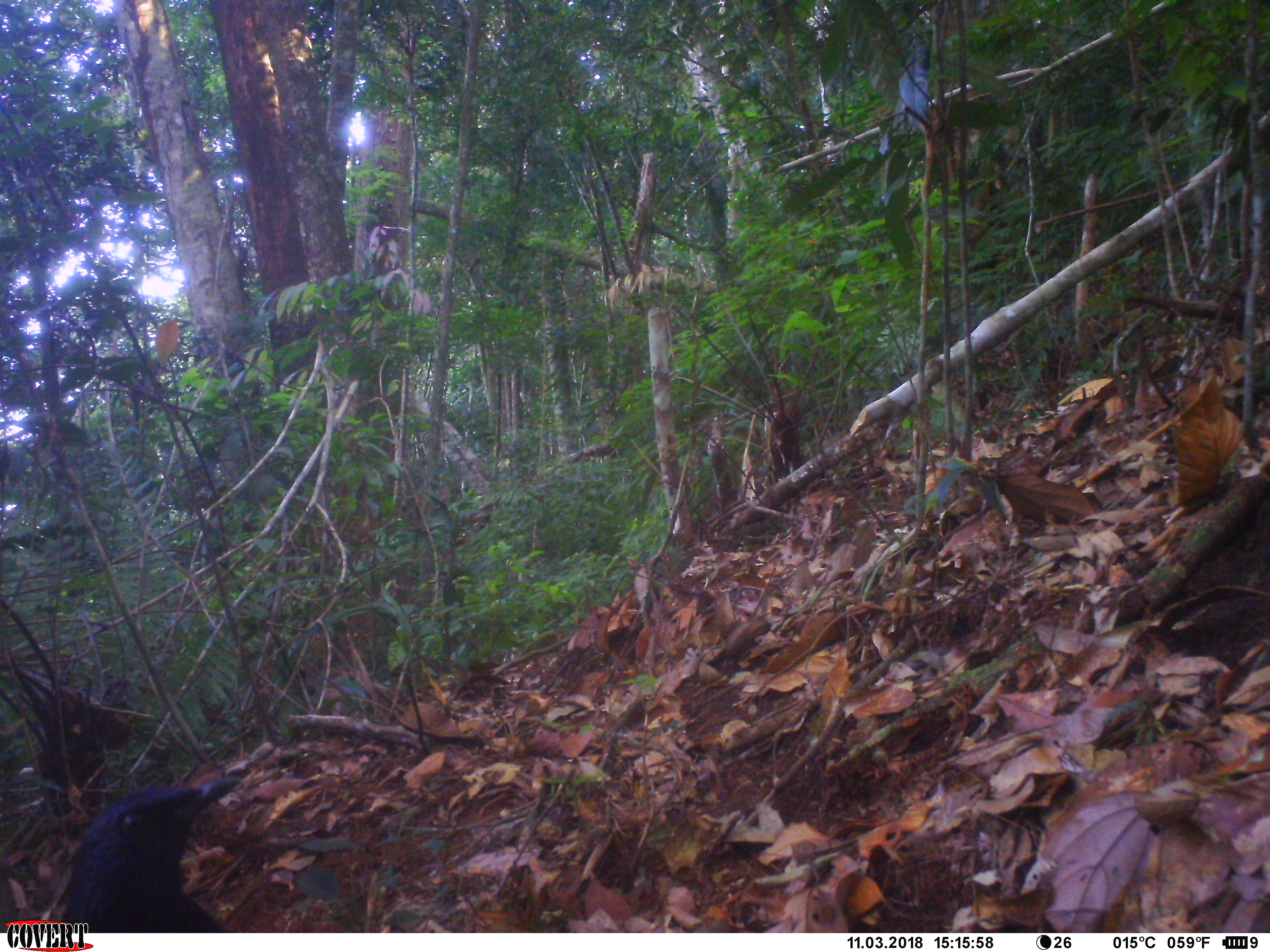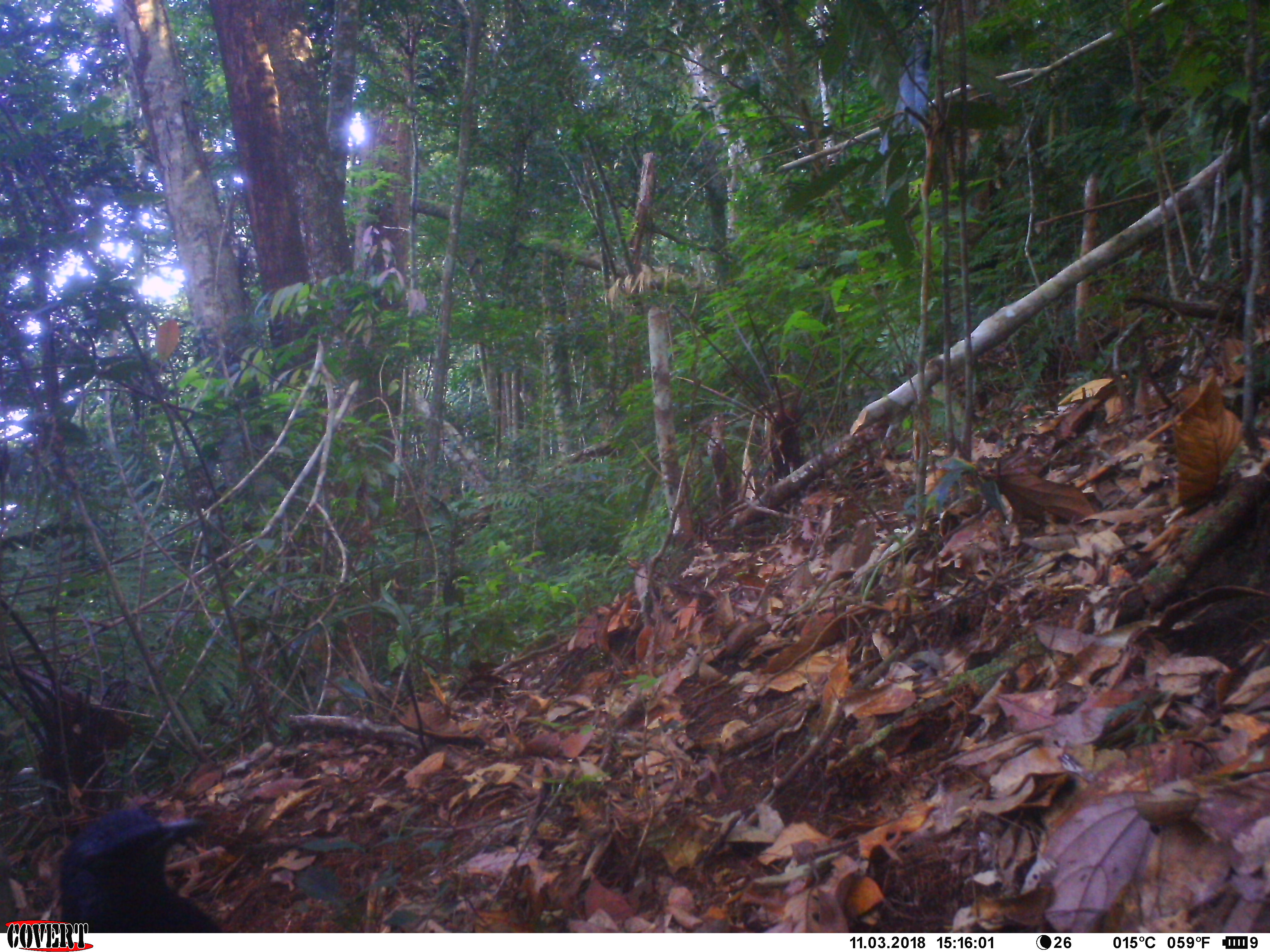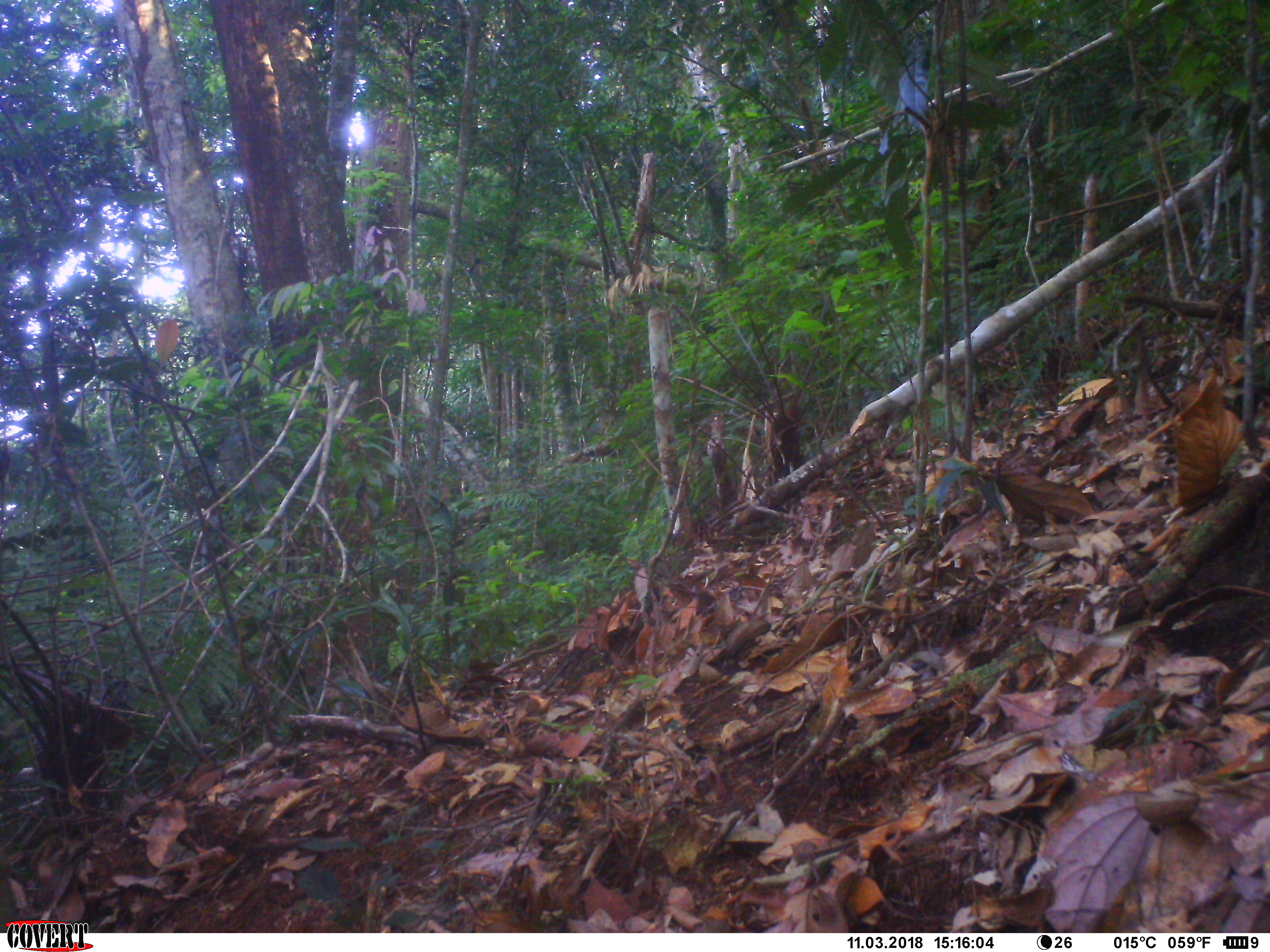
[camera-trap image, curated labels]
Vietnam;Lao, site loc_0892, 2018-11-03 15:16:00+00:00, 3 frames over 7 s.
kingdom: Animalia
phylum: Chordata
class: Aves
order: Passeriformes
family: Muscicapidae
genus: Myophonus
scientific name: Myophonus caeruleus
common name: blue whistling thrush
Blue whistling thrush (Myophonus caeruleus). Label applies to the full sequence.